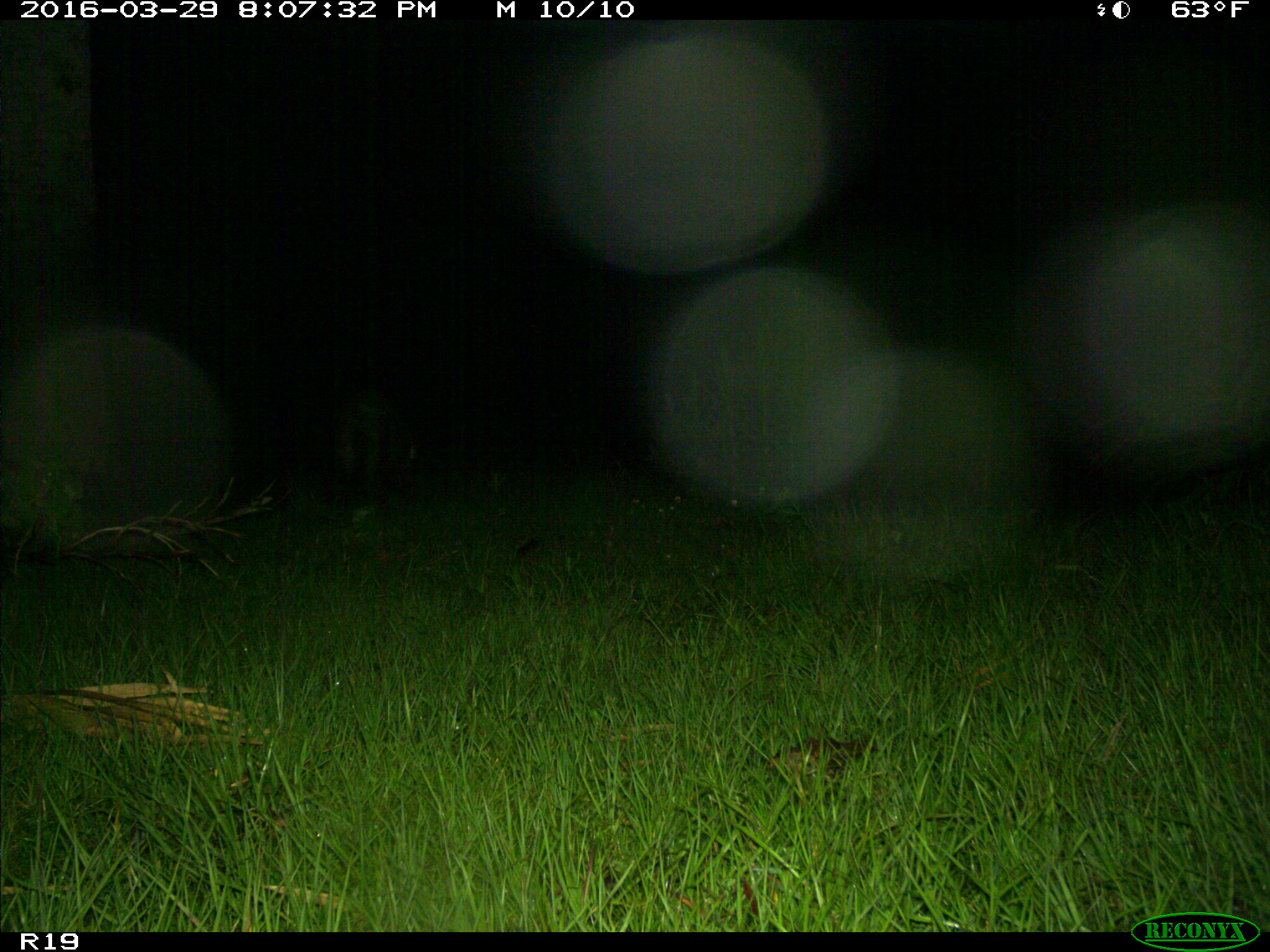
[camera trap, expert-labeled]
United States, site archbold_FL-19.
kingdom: Animalia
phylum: Chordata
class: Mammalia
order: Artiodactyla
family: Suidae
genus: Sus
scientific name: Sus scrofa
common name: wild boar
Sus scrofa (wild boar).